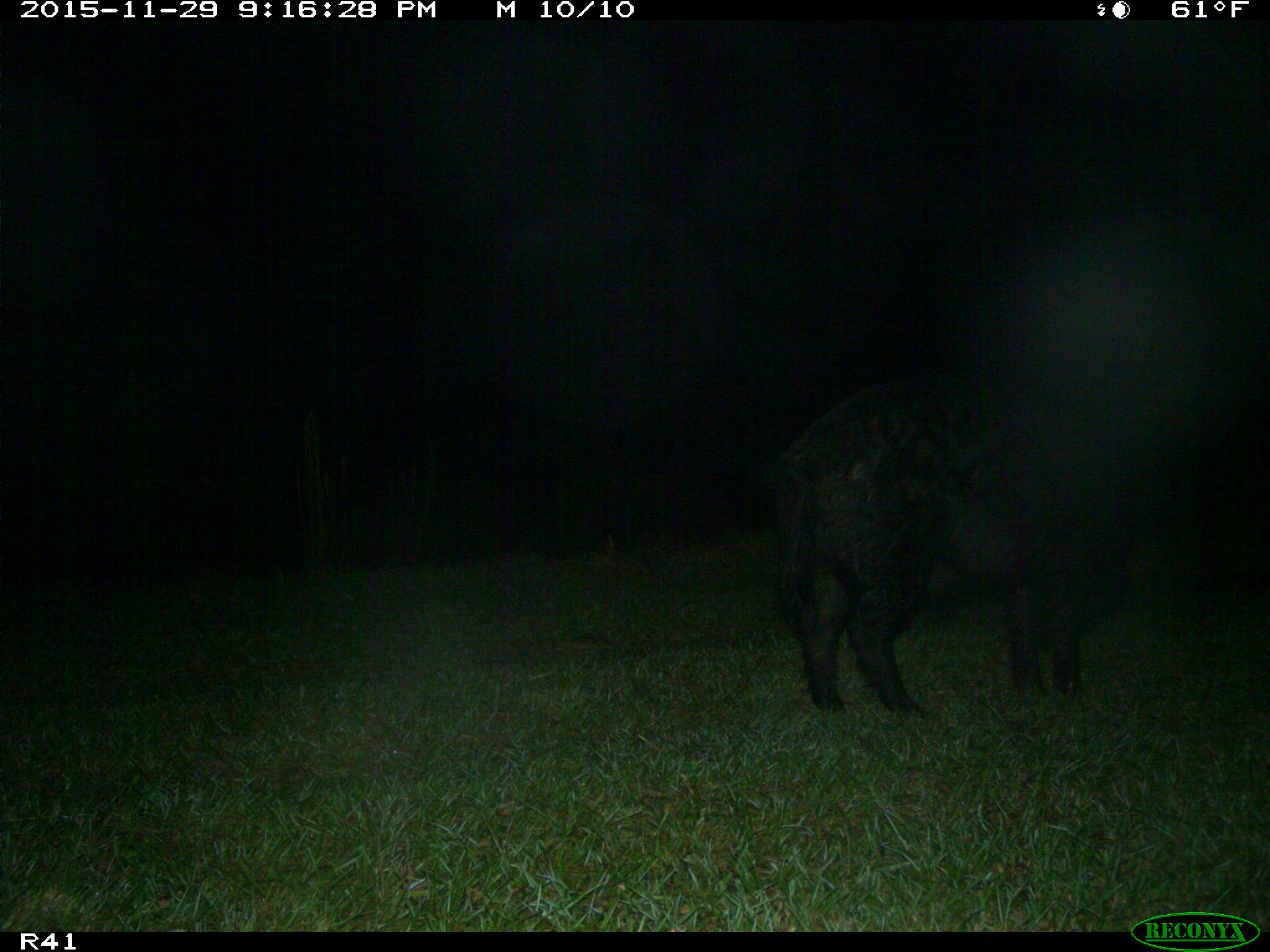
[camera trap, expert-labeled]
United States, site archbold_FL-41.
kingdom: Animalia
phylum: Chordata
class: Mammalia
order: Artiodactyla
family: Suidae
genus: Sus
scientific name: Sus scrofa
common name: wild boar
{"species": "Sus scrofa (wild boar)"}